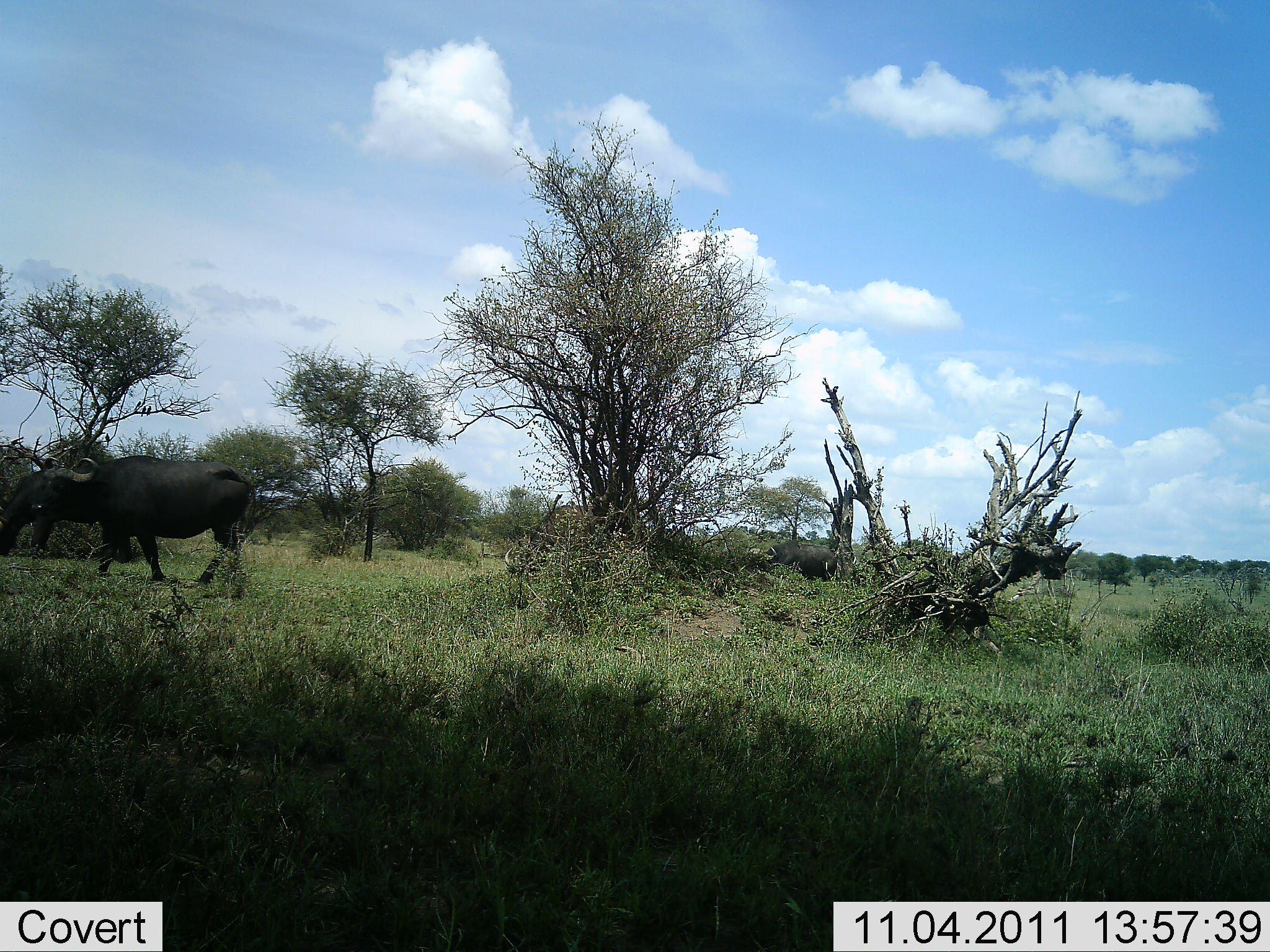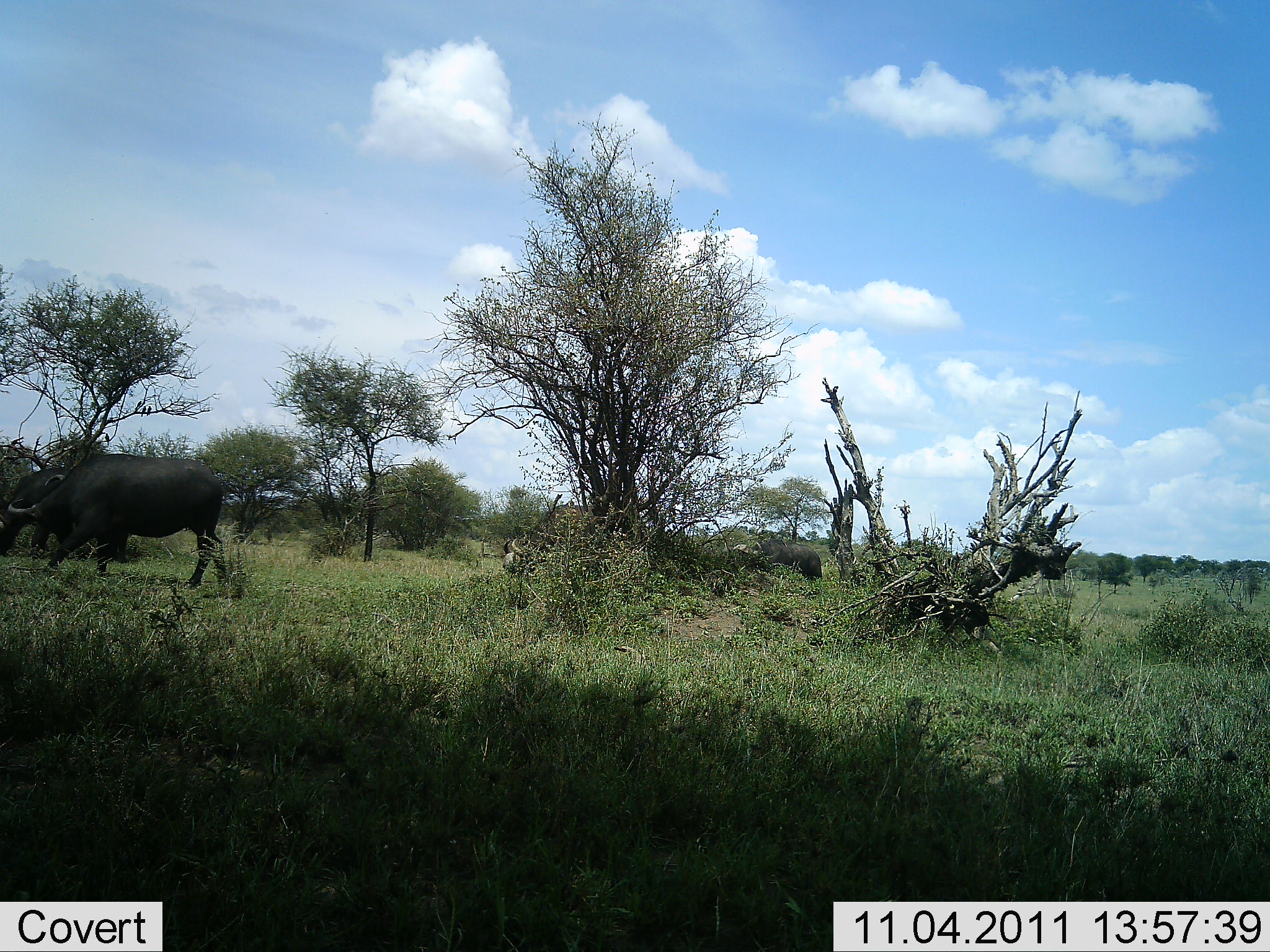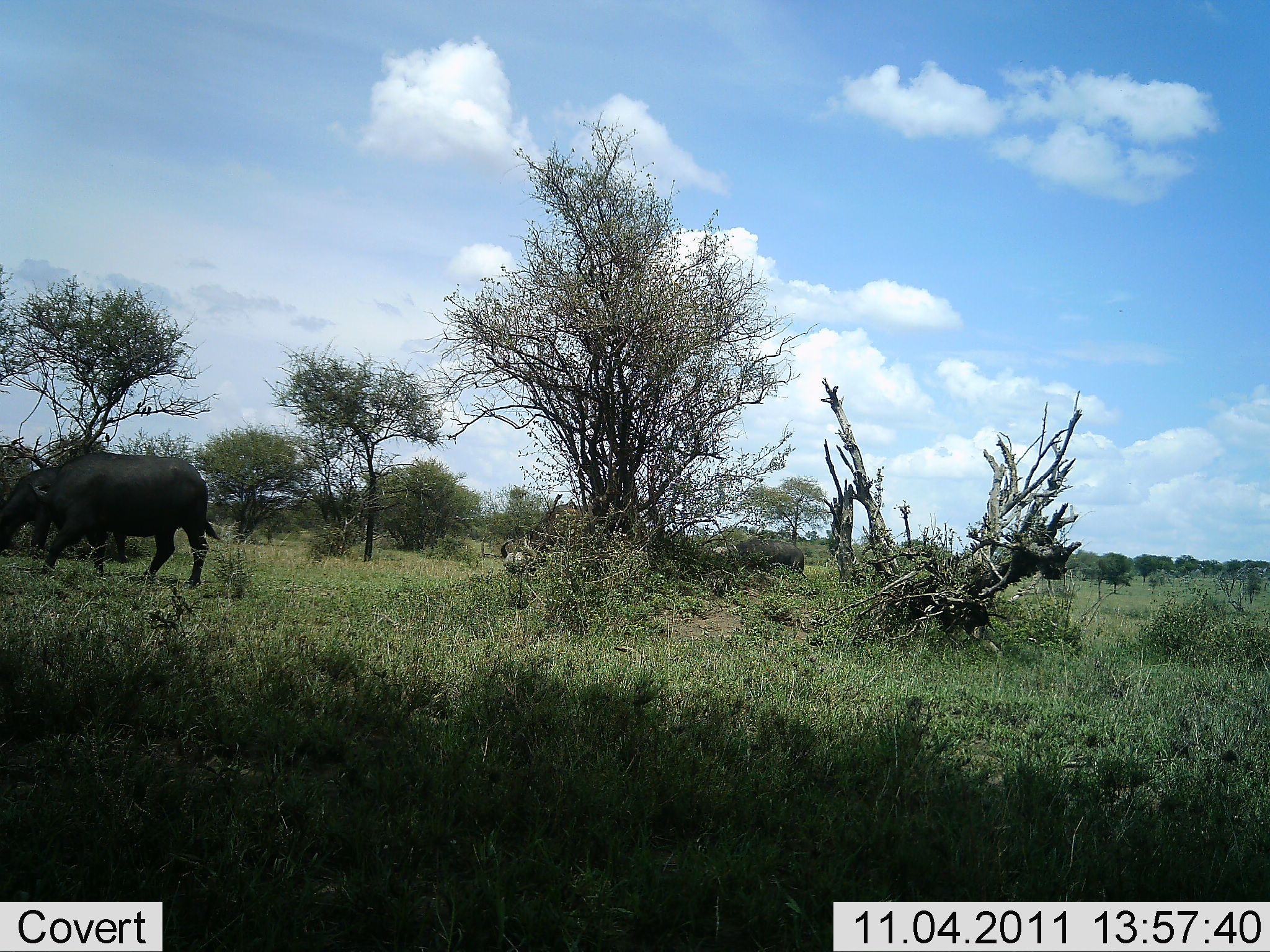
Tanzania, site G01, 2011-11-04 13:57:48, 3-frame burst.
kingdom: Animalia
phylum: Chordata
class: Mammalia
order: Artiodactyla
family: Bovidae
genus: Syncerus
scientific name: Syncerus caffer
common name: cape buffalo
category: buffalo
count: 4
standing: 8%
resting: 0%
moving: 75%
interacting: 8%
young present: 0%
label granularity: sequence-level